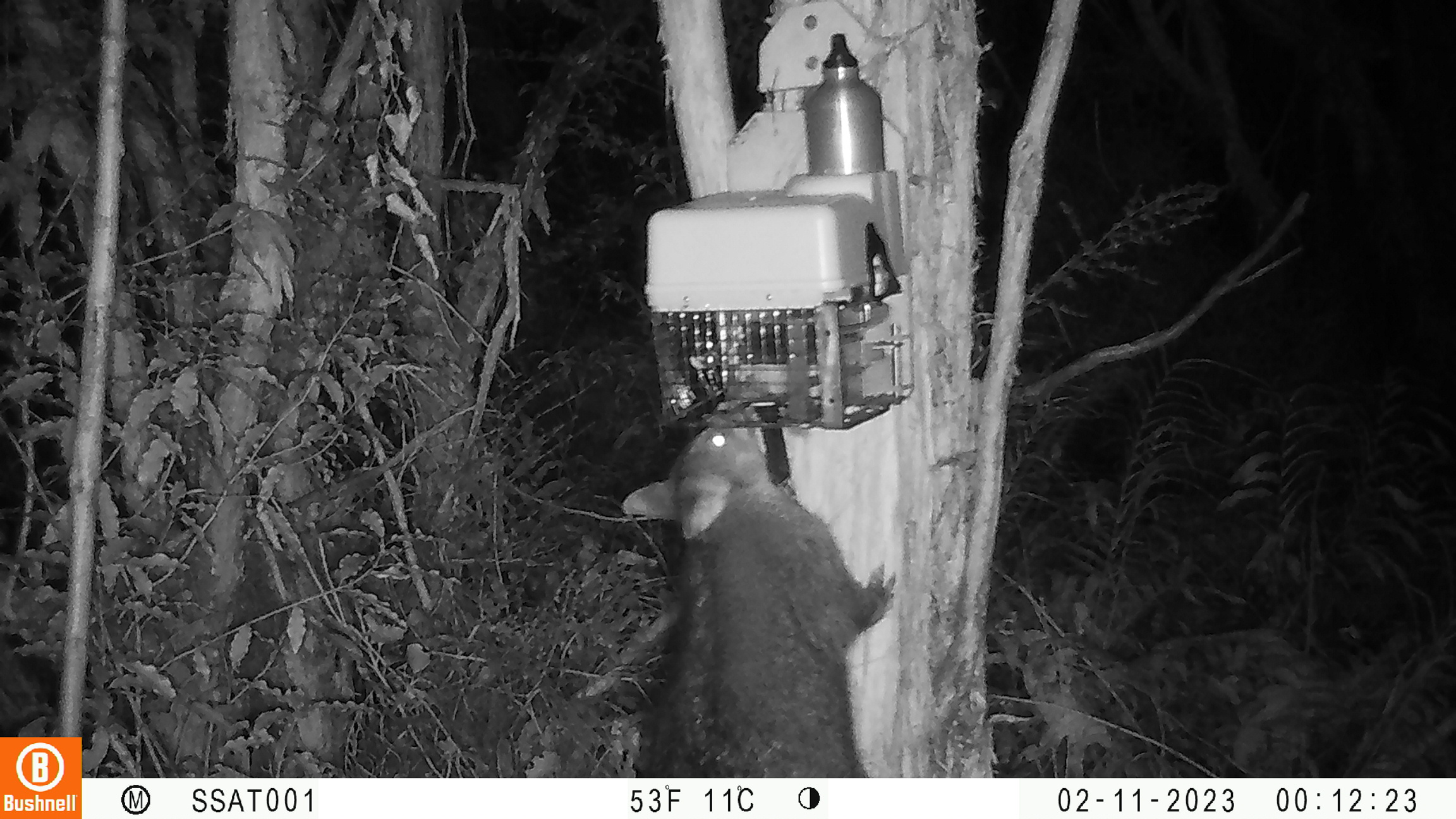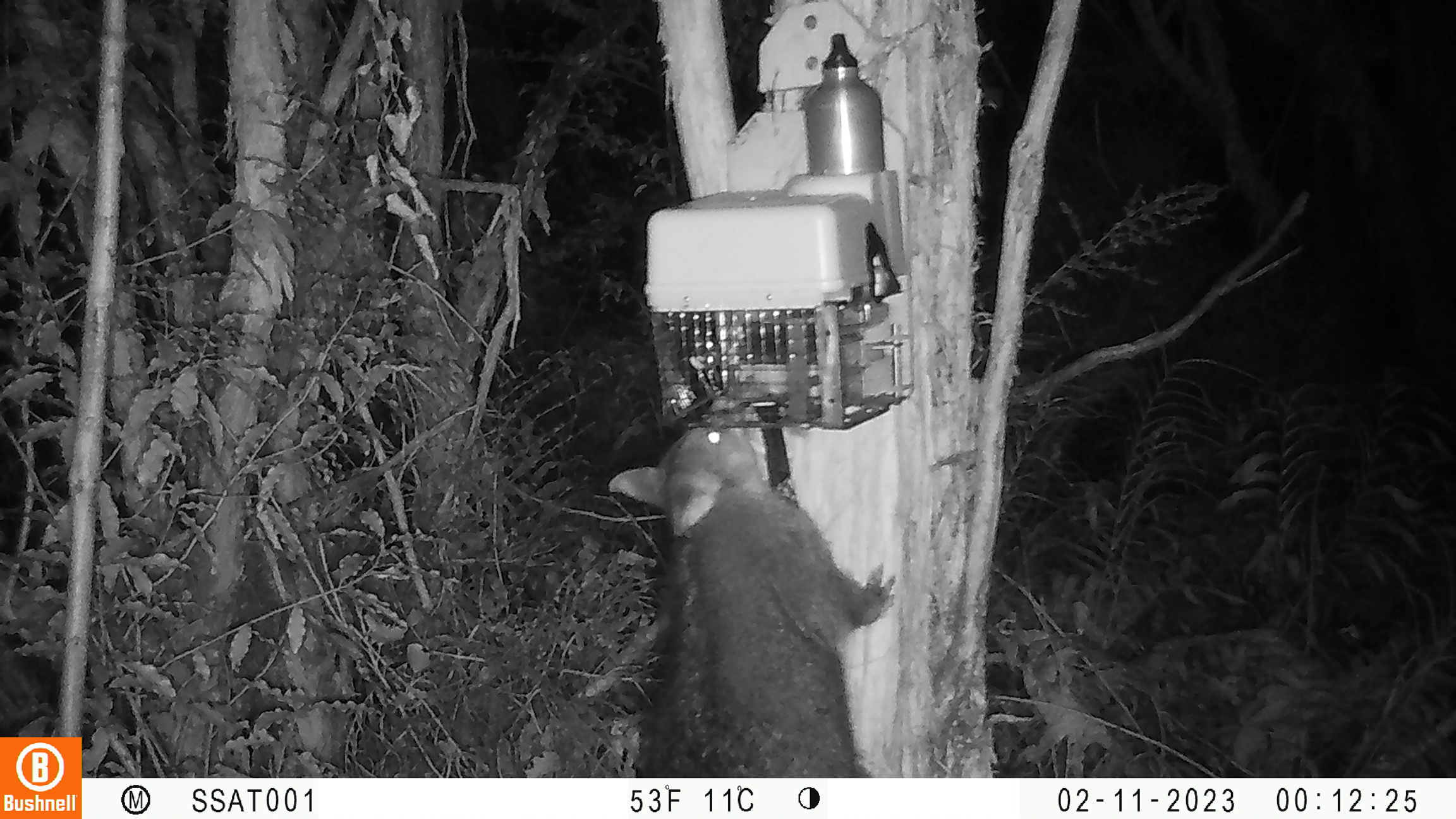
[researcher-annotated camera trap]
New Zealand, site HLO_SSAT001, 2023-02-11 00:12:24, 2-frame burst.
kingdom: Animalia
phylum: Chordata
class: Mammalia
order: Diprotodontia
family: Phalangeridae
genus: Trichosurus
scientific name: Trichosurus vulpecula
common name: common brushtail possum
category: possum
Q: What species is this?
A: Possum (common brushtail possum) (Trichosurus vulpecula).